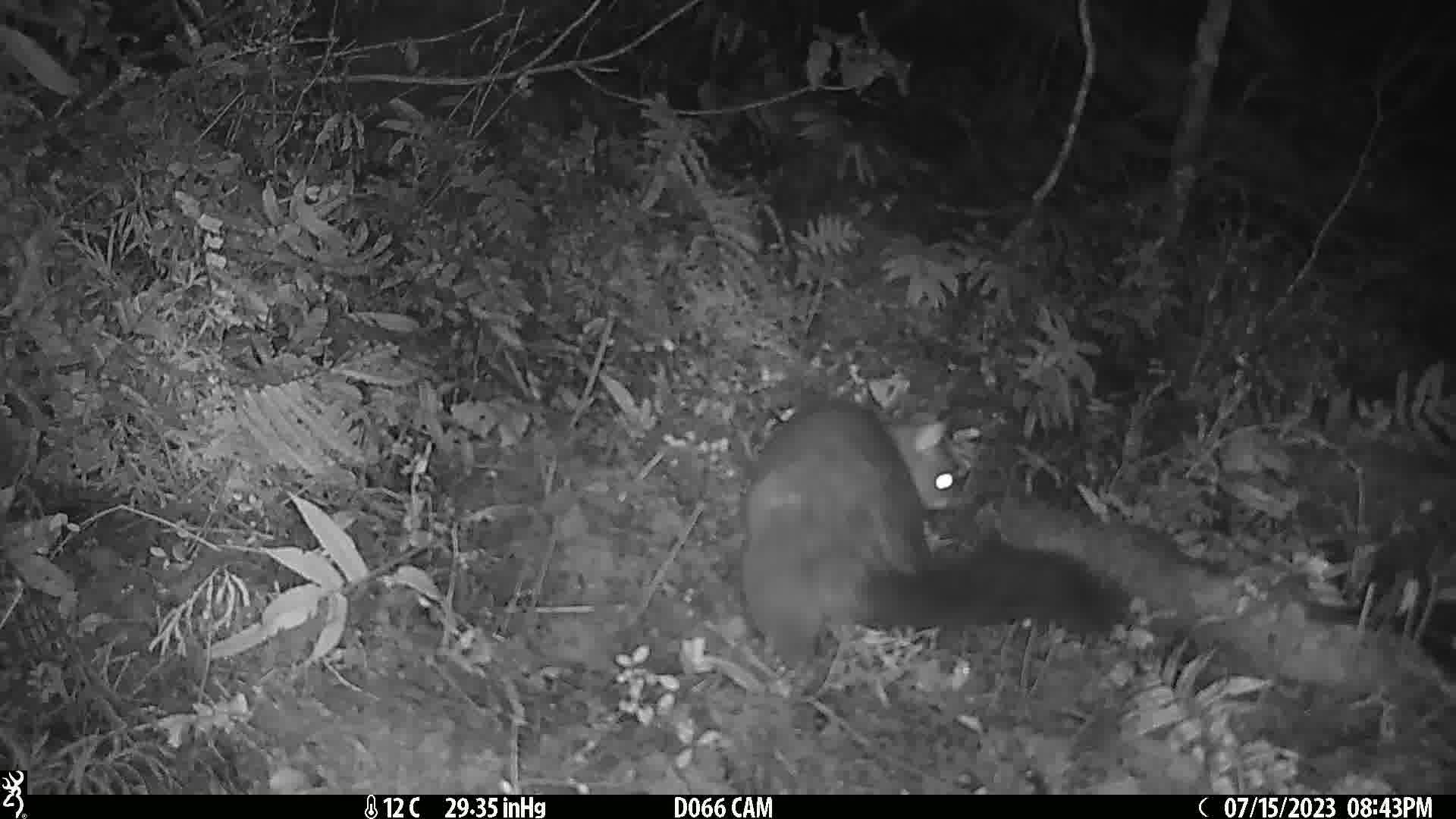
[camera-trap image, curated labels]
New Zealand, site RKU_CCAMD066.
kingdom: Animalia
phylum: Chordata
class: Mammalia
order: Diprotodontia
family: Phalangeridae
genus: Trichosurus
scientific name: Trichosurus vulpecula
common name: common brushtail possum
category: possum